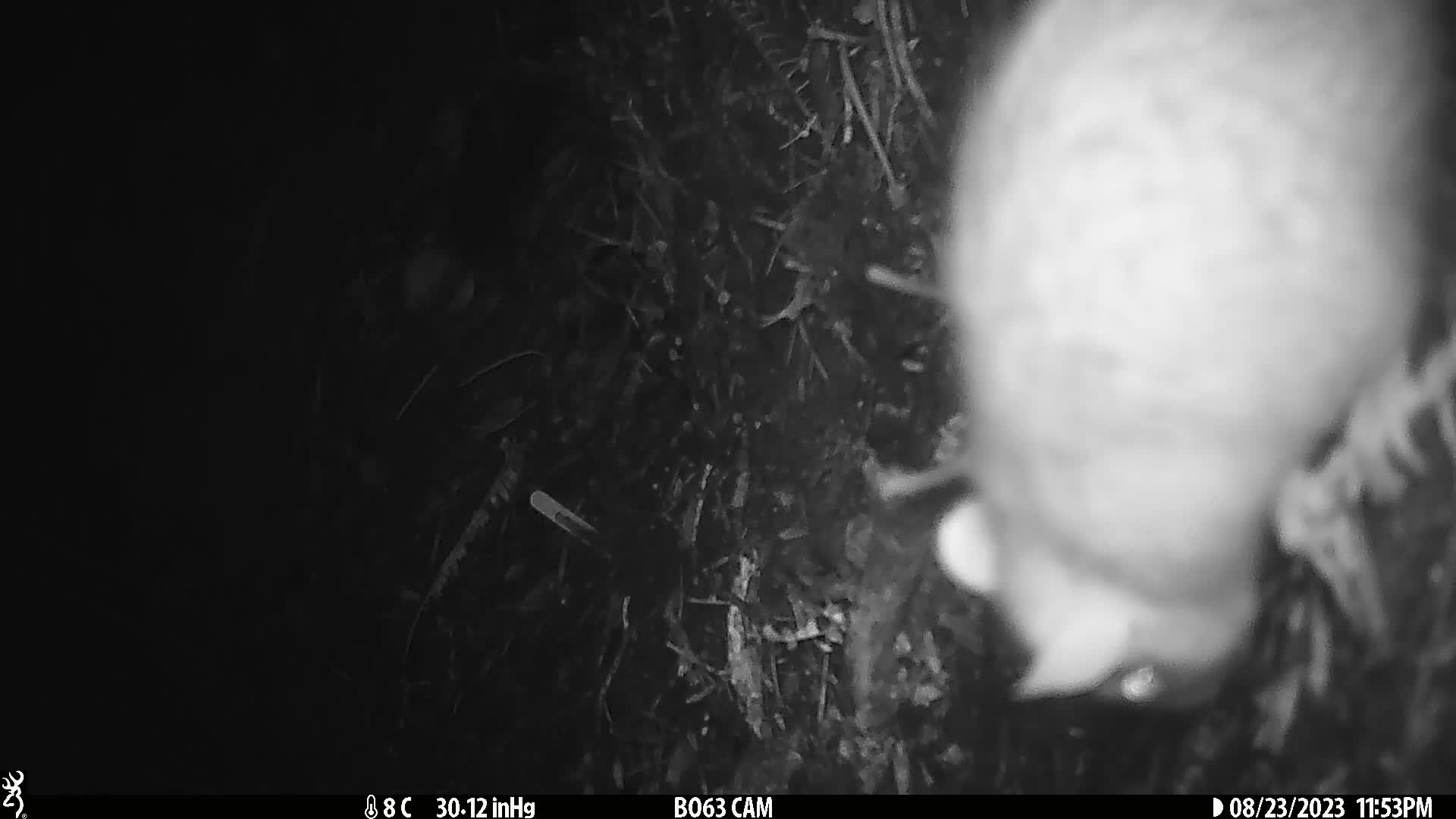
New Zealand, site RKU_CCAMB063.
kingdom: Animalia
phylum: Chordata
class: Mammalia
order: Rodentia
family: Muridae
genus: Rattus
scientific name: Rattus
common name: rat